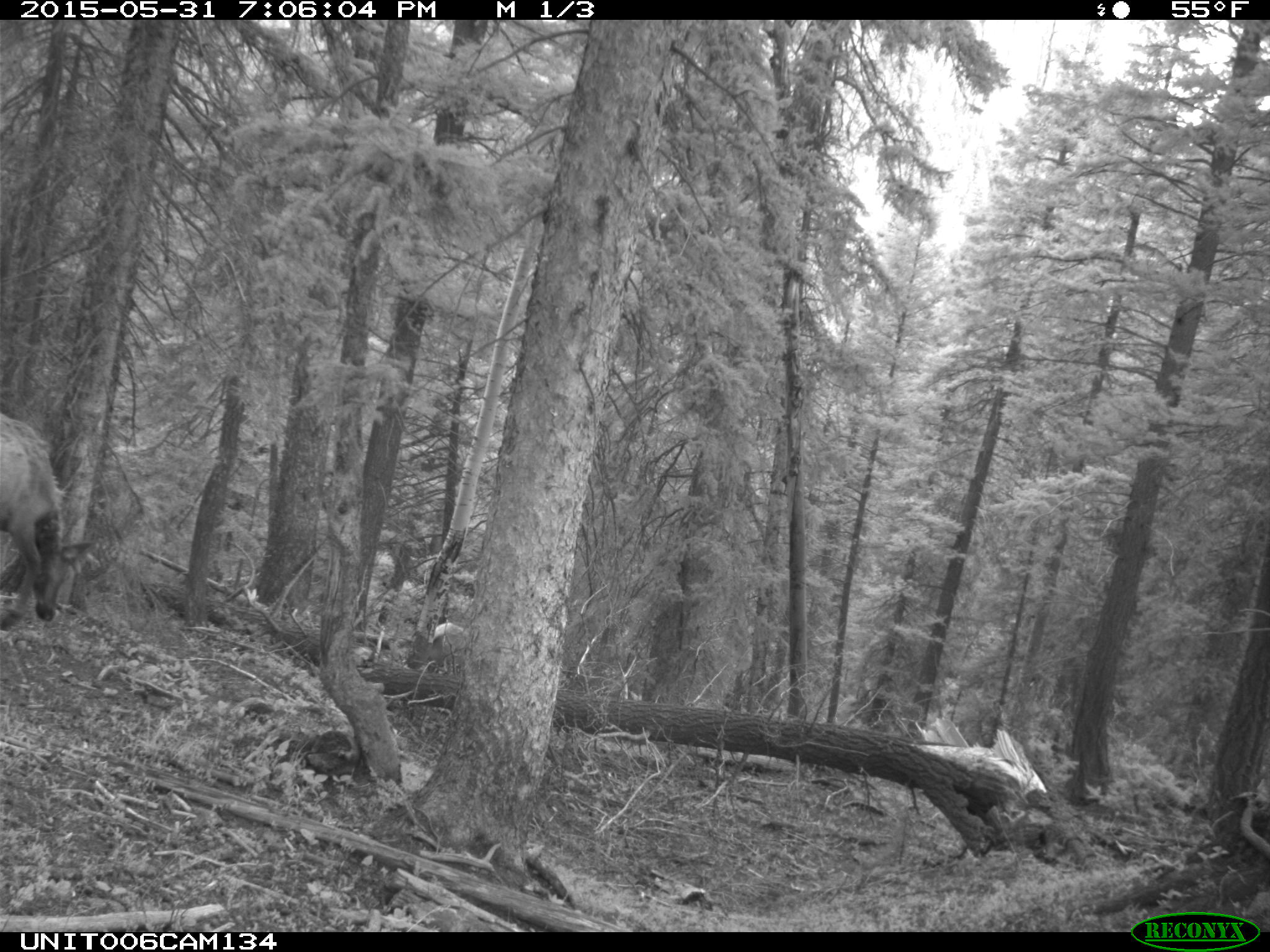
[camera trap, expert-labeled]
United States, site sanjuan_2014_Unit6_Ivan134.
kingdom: Animalia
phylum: Chordata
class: Mammalia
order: Artiodactyla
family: Cervidae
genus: Cervus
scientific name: Cervus elaphus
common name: red deer